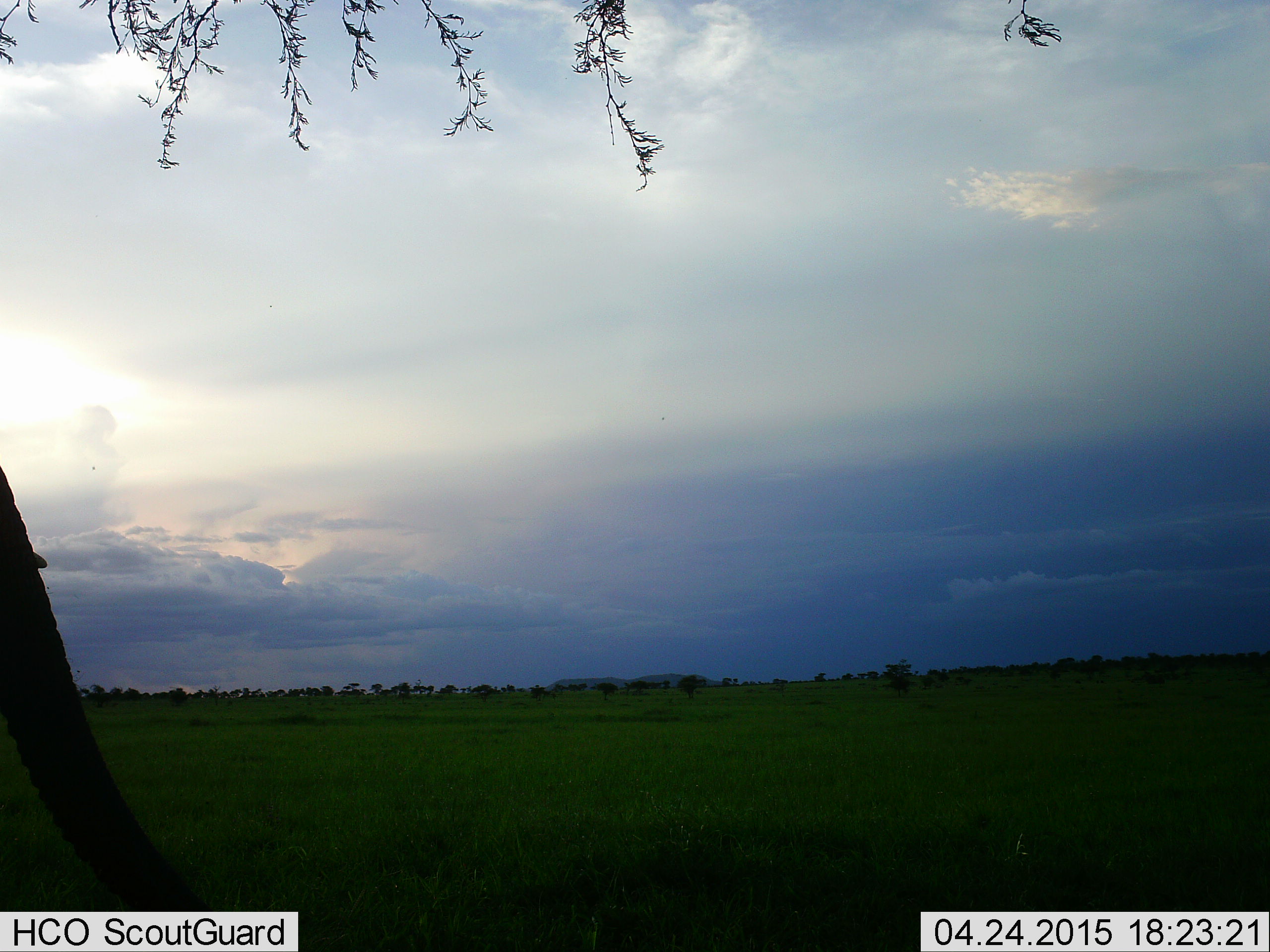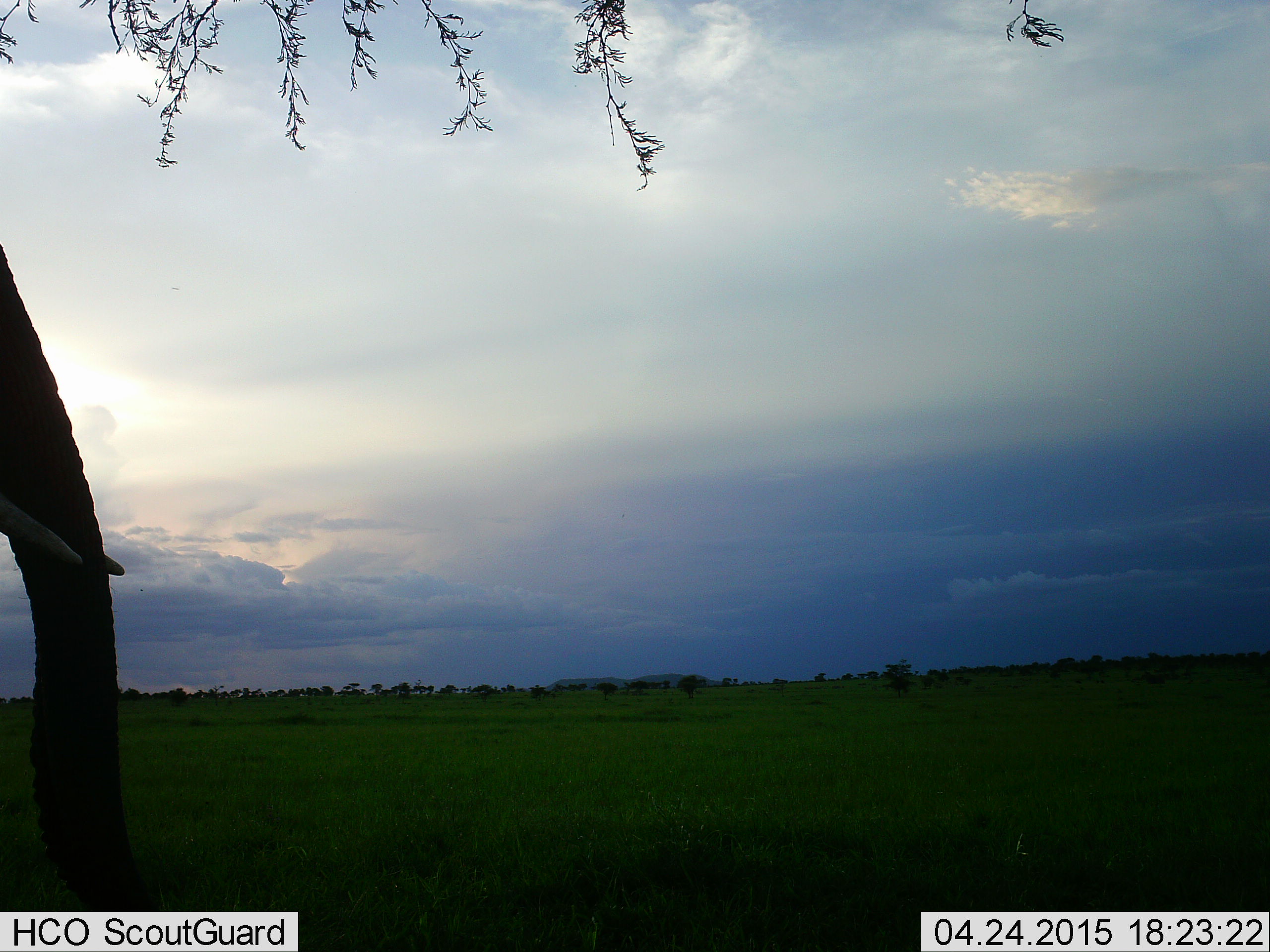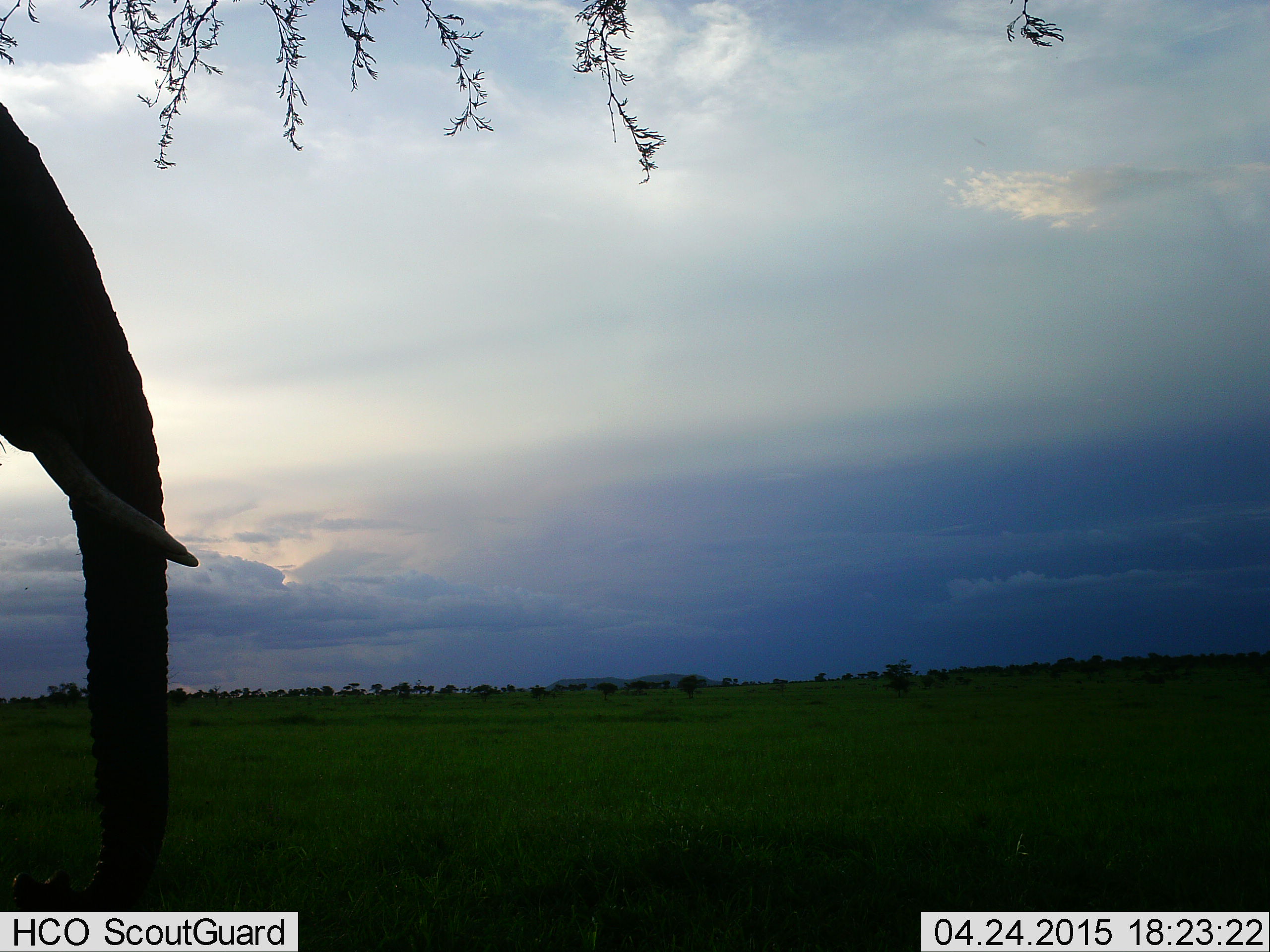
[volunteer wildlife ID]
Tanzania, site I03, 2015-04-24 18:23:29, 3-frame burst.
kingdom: Animalia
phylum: Chordata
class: Mammalia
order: Proboscidea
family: Elephantidae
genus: Loxodonta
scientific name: Loxodonta africana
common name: african bush elephant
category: elephant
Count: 1.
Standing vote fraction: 40%.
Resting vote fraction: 0%.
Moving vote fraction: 60%.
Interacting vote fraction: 0%.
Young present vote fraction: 0%.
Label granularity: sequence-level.